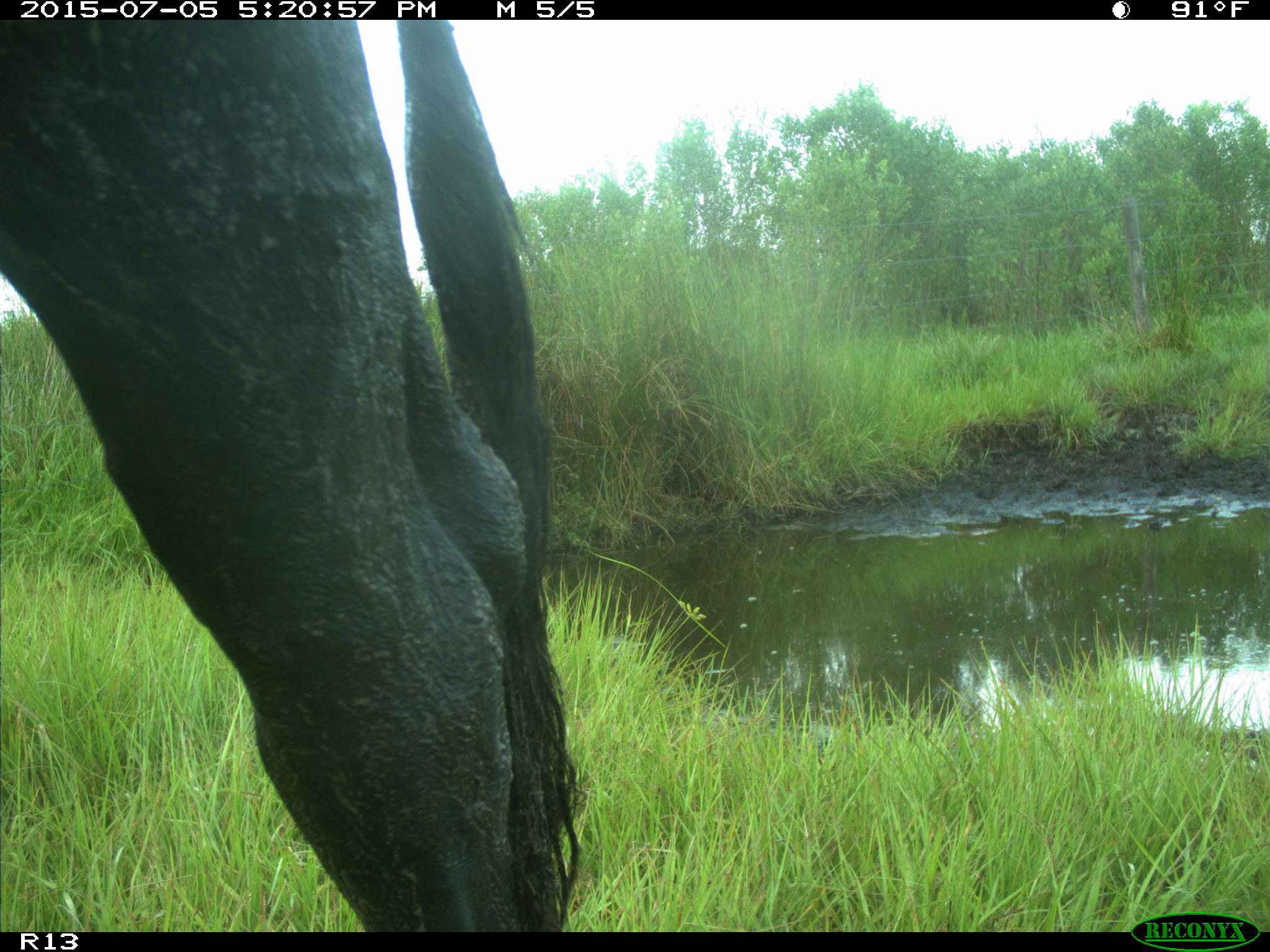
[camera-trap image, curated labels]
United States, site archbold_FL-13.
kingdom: Animalia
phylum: Chordata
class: Mammalia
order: Artiodactyla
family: Bovidae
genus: Bos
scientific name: Bos taurus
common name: domestic cow